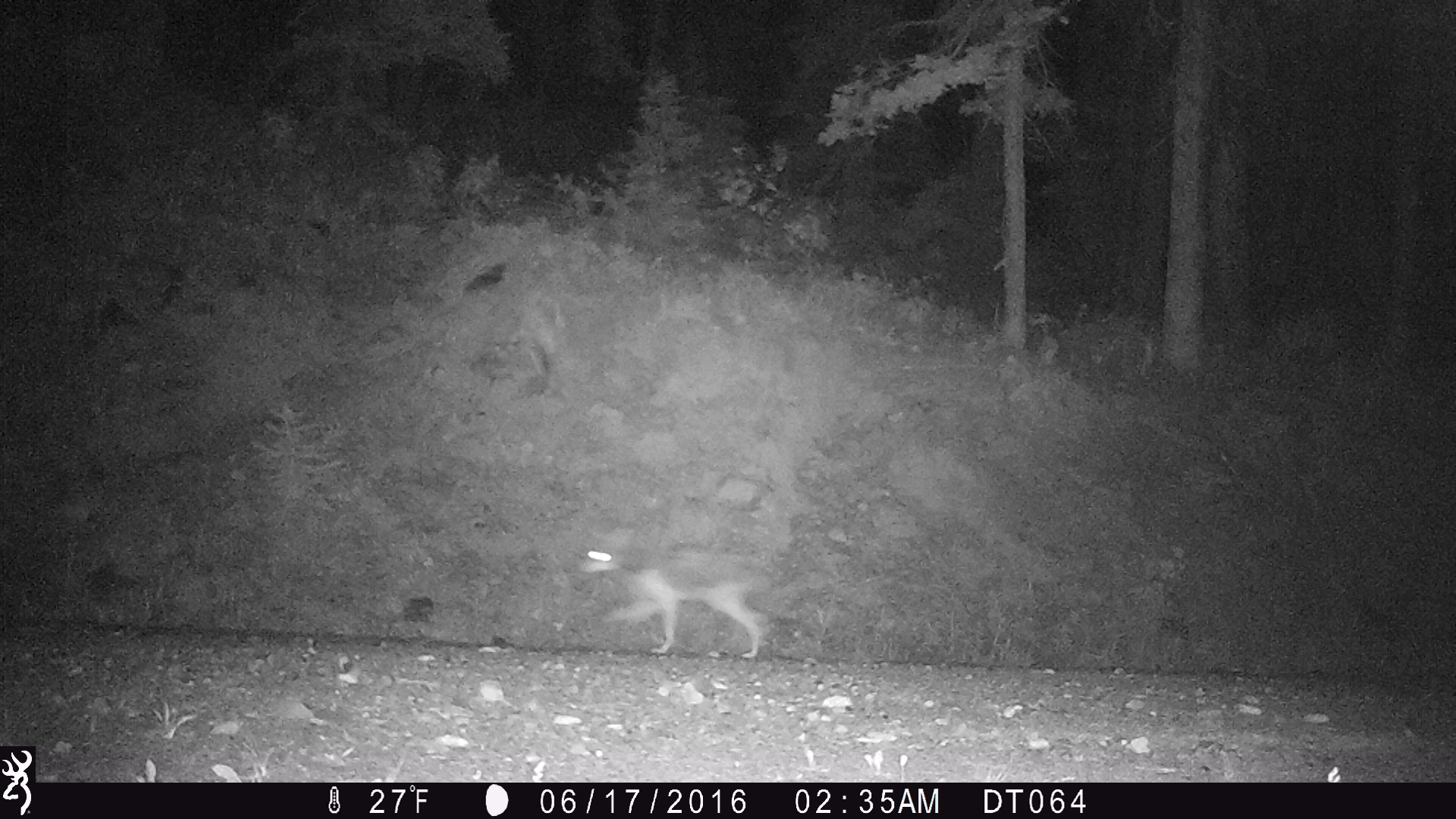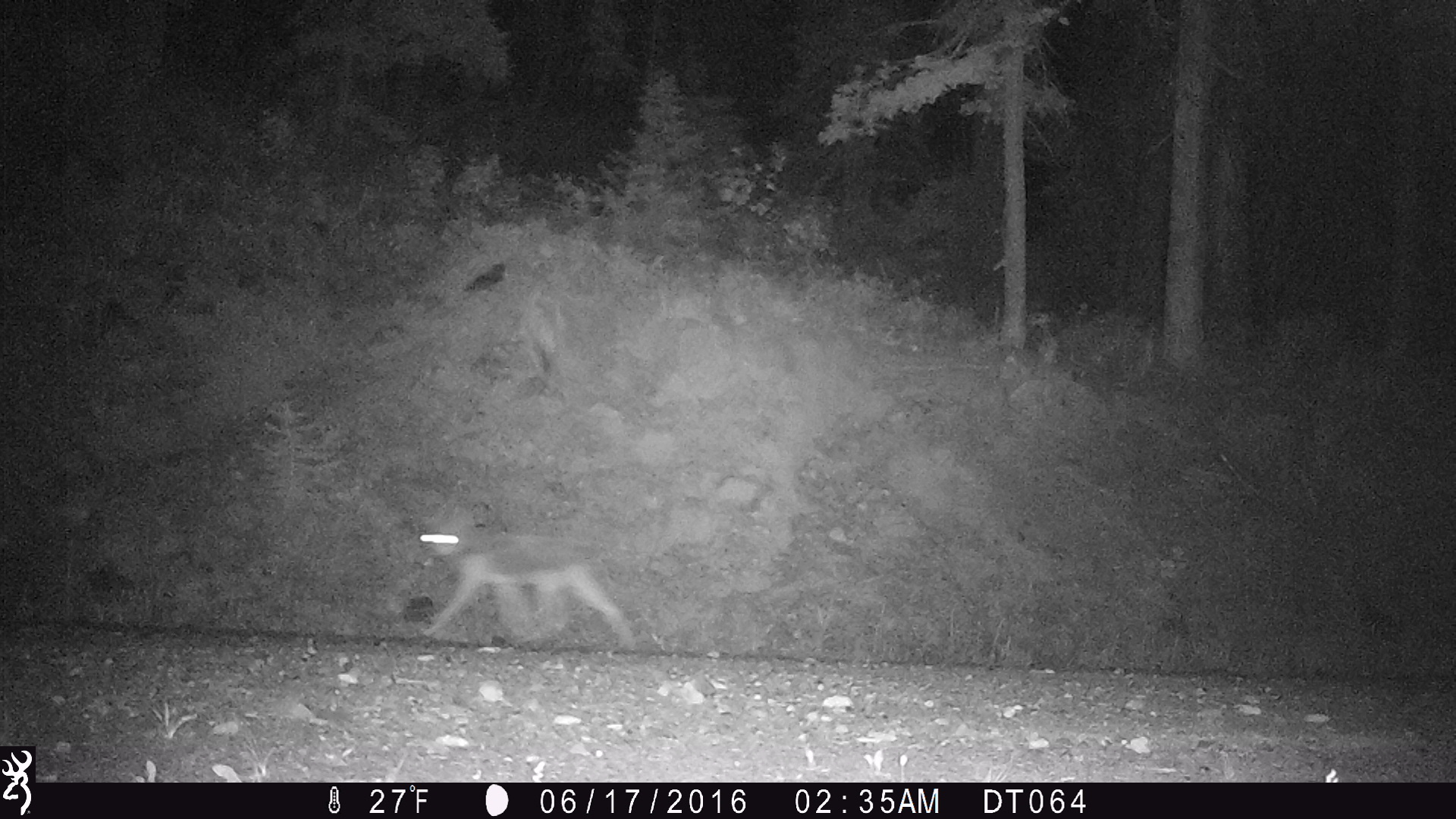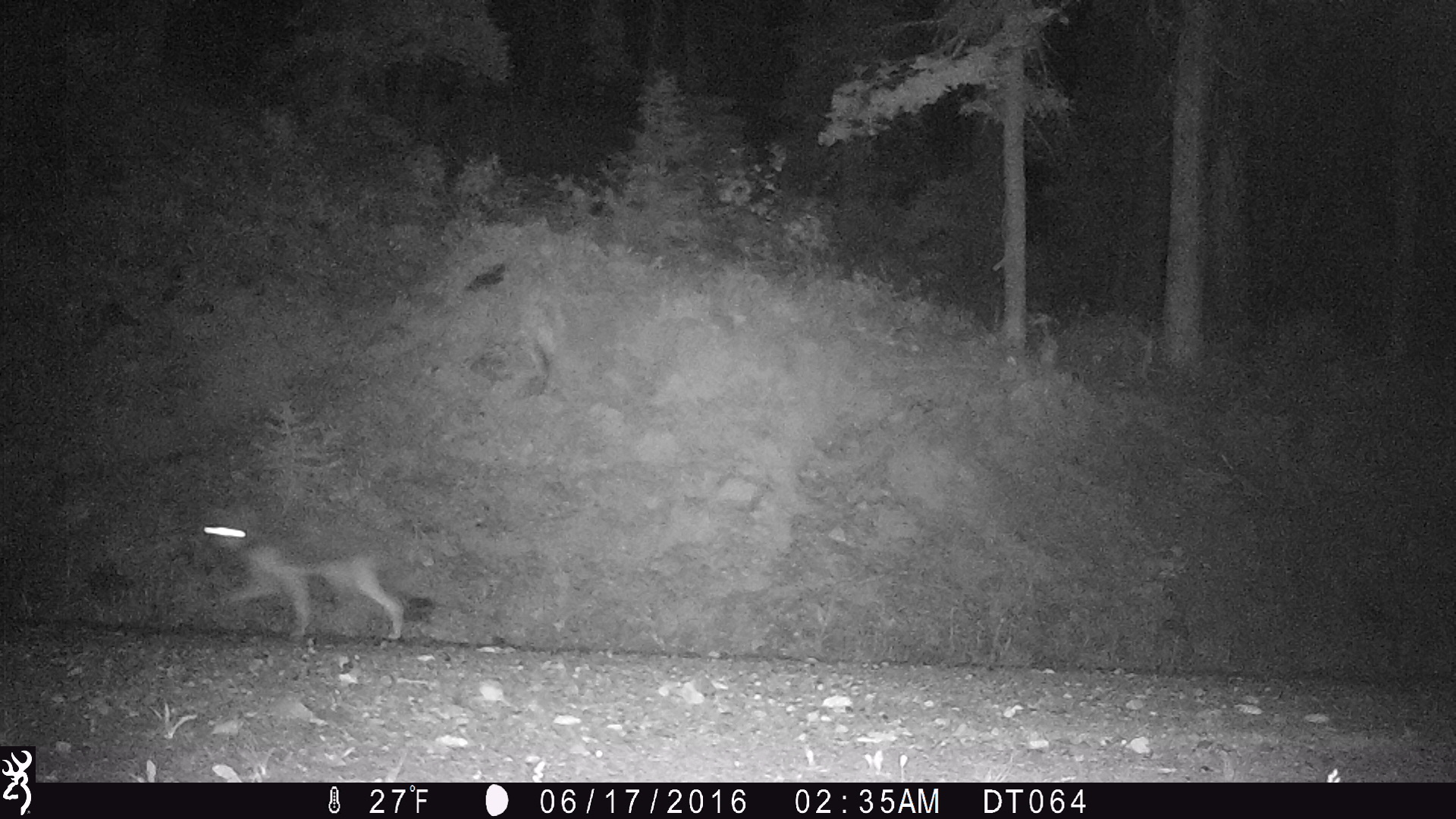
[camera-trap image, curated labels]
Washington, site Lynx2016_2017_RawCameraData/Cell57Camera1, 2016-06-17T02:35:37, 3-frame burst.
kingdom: Animalia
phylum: Chordata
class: Mammalia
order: Carnivora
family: Canidae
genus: Canis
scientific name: Canis latrans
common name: coyote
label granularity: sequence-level